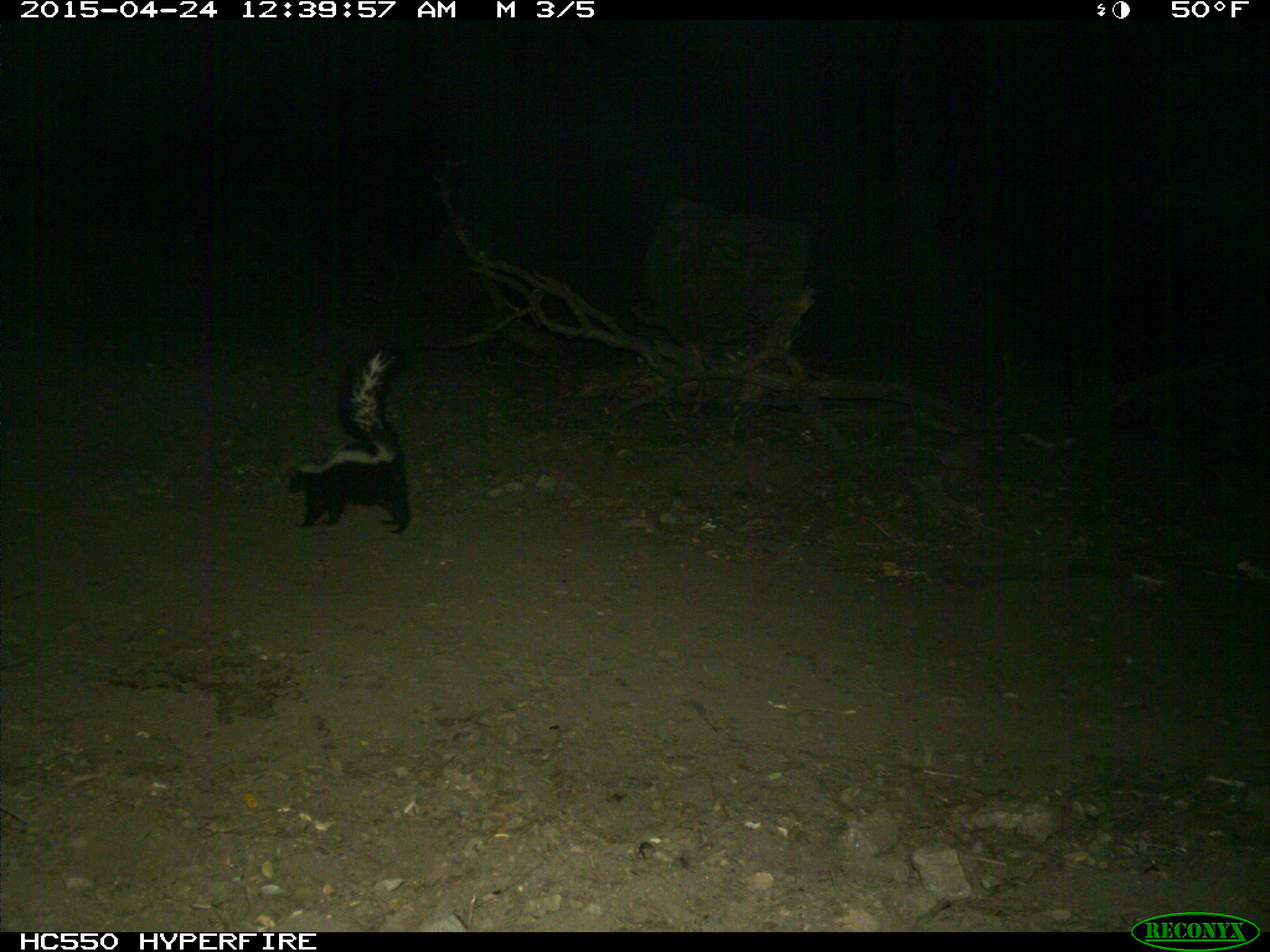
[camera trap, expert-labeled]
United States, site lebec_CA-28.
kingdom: Animalia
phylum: Chordata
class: Mammalia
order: Carnivora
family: Mephitidae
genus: Mephitis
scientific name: Mephitis mephitis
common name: striped skunk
Mephitis mephitis (striped skunk).